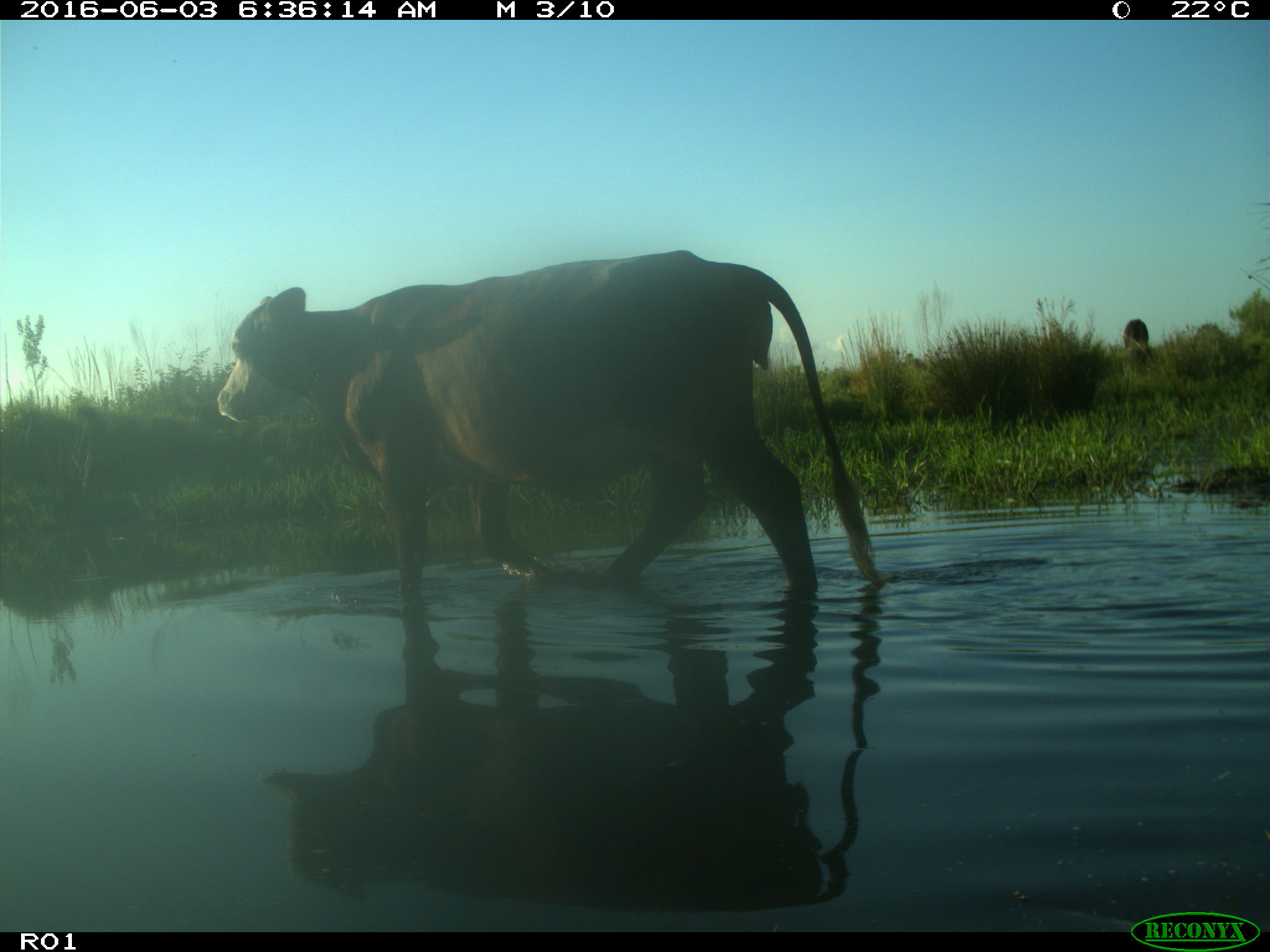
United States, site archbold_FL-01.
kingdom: Animalia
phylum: Chordata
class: Mammalia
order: Artiodactyla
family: Bovidae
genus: Bos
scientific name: Bos taurus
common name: domestic cow